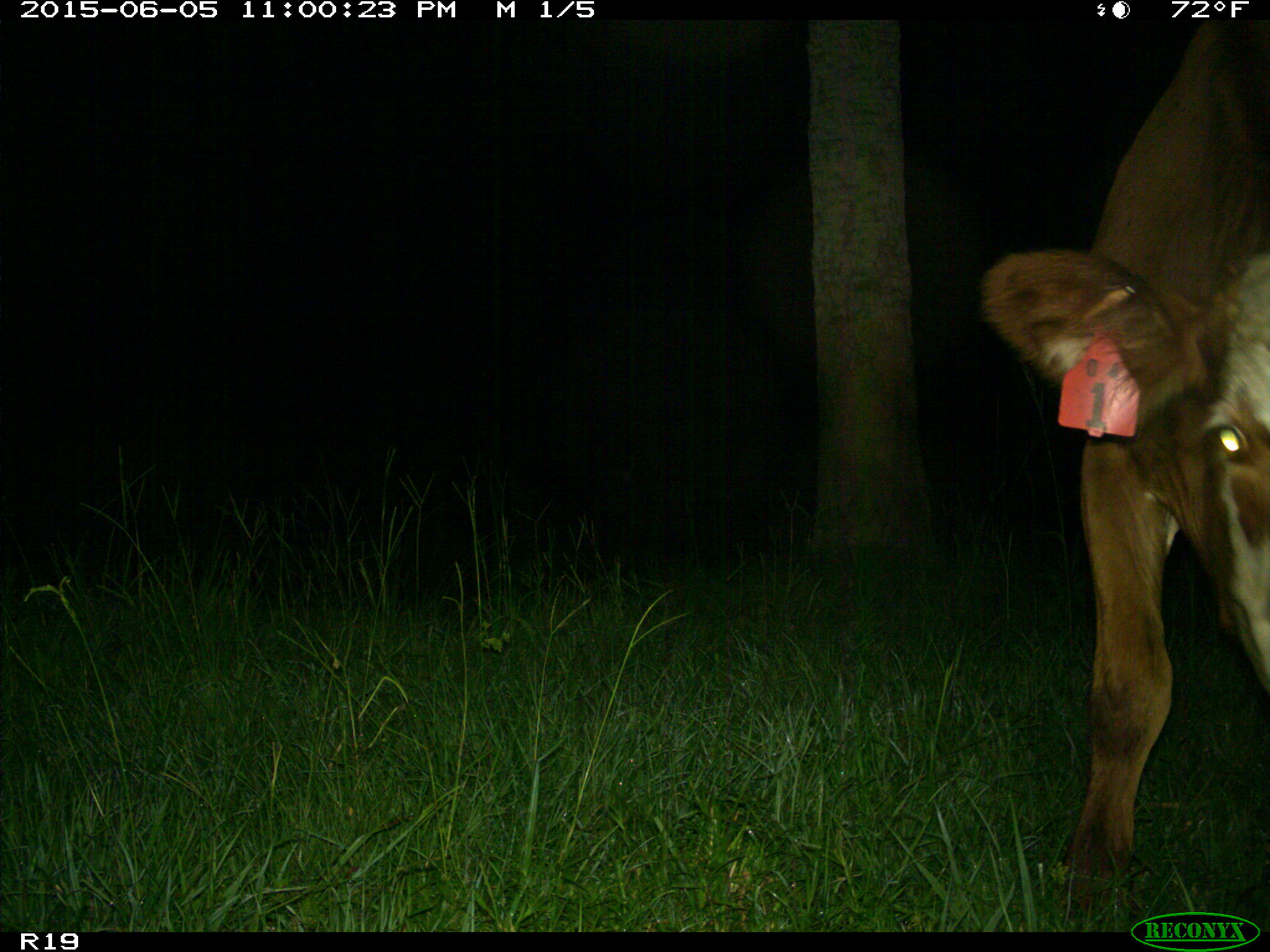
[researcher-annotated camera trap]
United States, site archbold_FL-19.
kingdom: Animalia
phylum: Chordata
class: Mammalia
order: Artiodactyla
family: Bovidae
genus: Bos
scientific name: Bos taurus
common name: domestic cow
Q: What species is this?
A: Bos taurus (domestic cow).